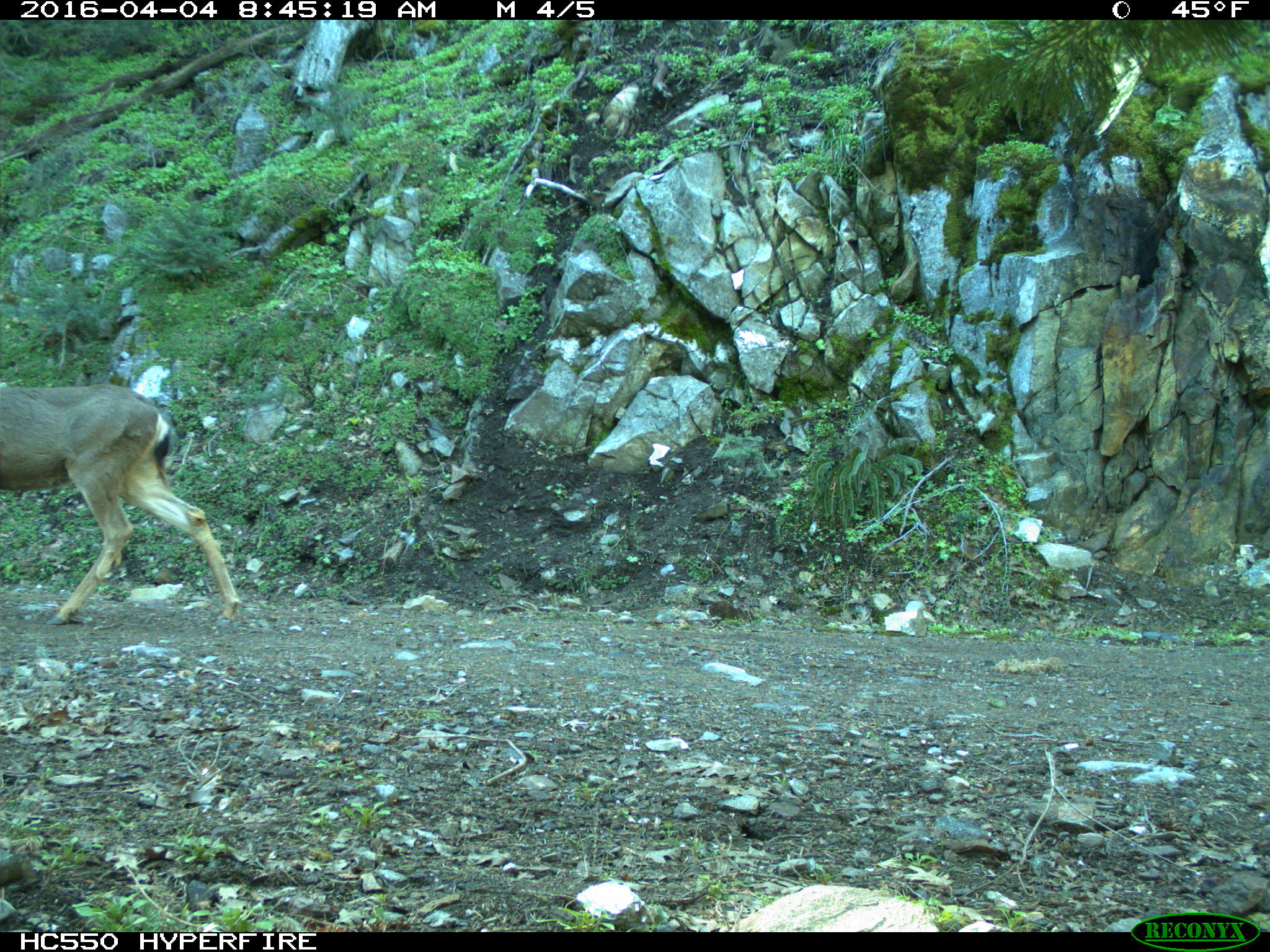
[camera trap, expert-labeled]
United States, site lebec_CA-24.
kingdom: Animalia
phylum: Chordata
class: Mammalia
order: Artiodactyla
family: Cervidae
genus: Odocoileus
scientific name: Odocoileus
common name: deer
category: unidentified deer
Unidentified deer (deer) (Odocoileus).